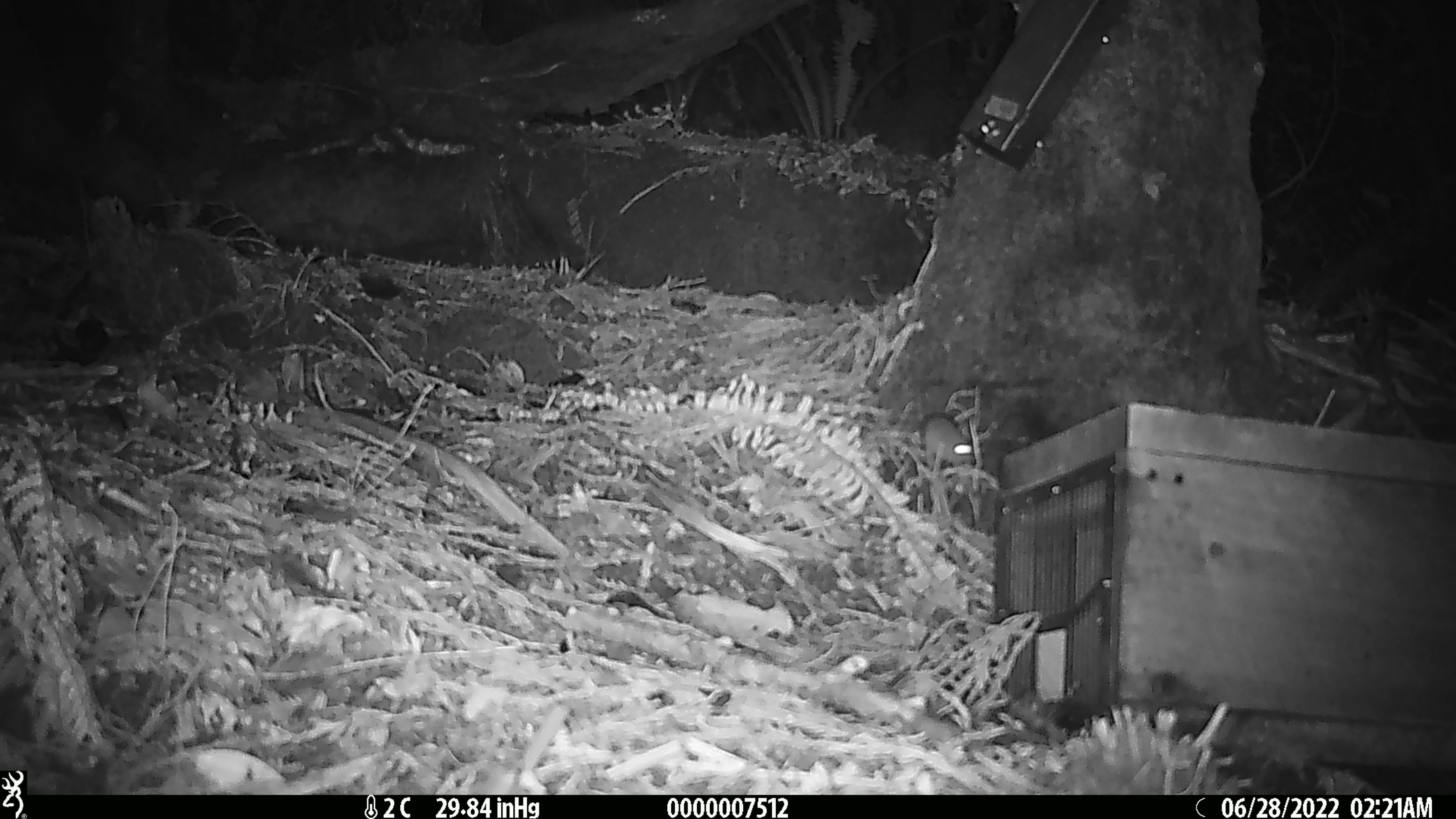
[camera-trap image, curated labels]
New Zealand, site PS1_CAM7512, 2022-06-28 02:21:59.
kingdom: Animalia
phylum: Chordata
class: Mammalia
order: Rodentia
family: Muridae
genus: Mus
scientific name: Mus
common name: mouse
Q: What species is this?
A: Mouse (Mus).